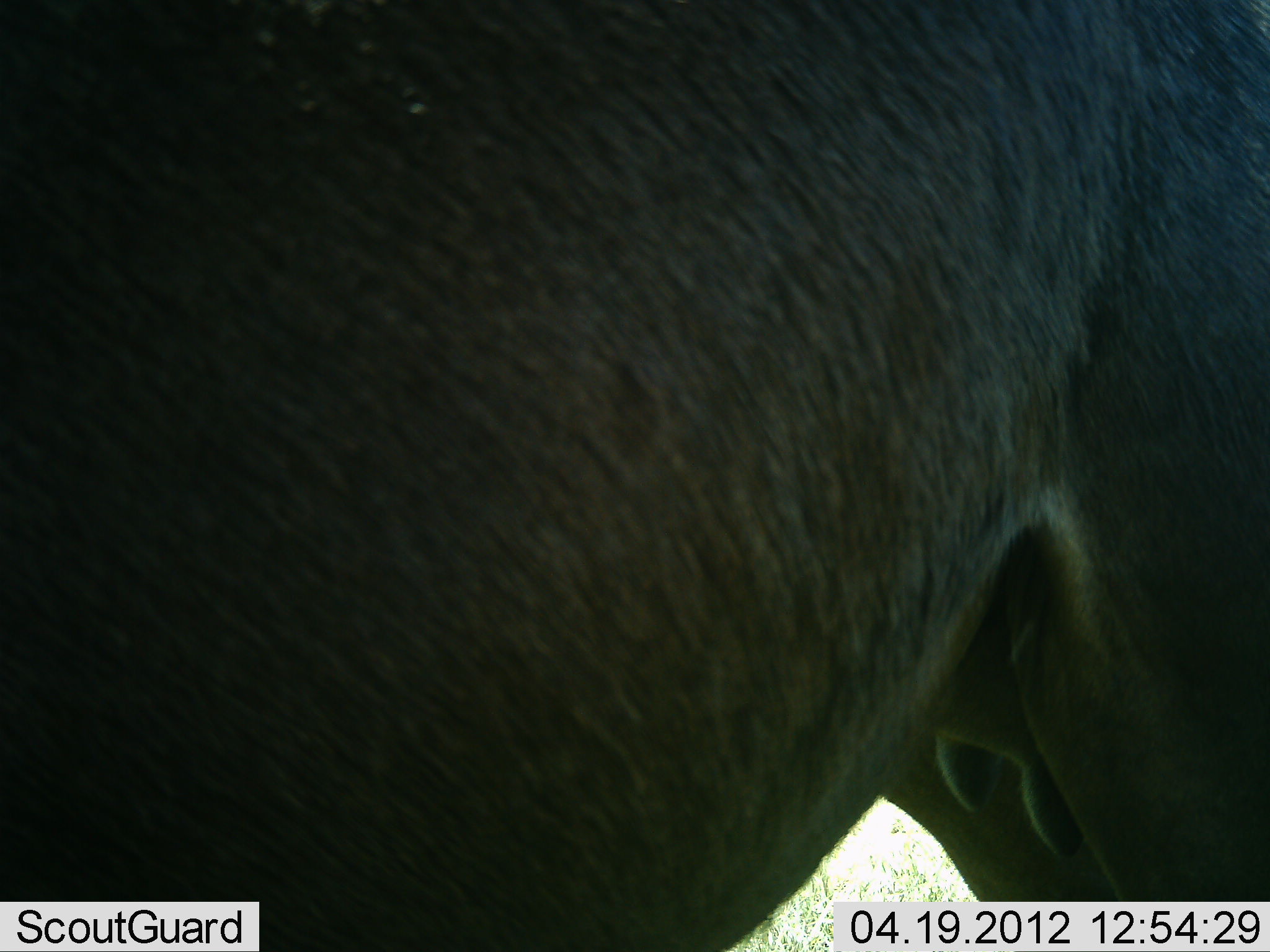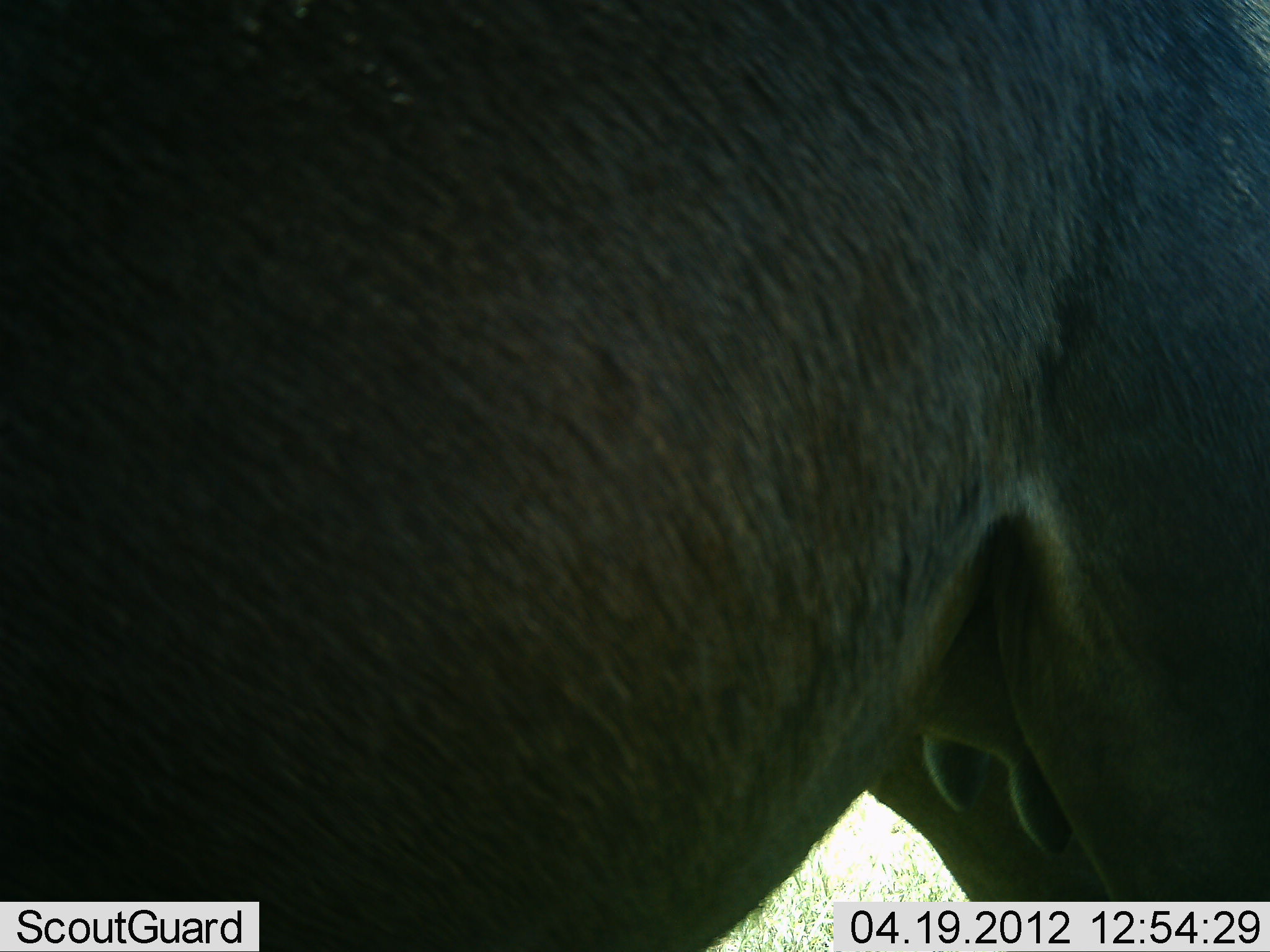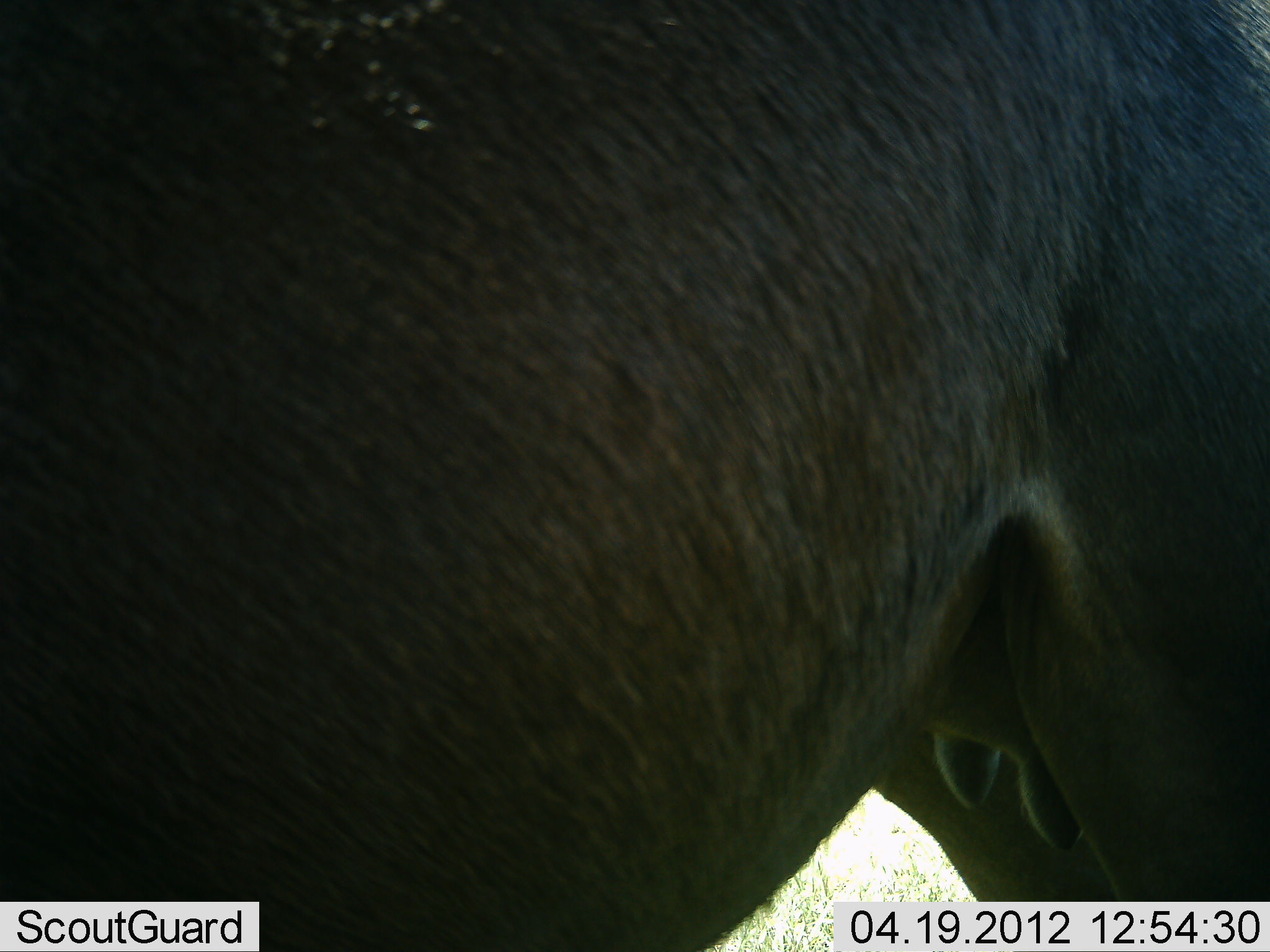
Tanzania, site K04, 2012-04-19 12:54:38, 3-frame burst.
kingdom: Animalia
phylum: Chordata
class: Mammalia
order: Artiodactyla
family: Bovidae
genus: Connochaetes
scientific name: Connochaetes taurinus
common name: blue wildebeest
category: wildebeest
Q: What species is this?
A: Wildebeest (blue wildebeest) (Connochaetes taurinus).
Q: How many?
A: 1.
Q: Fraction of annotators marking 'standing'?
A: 100%.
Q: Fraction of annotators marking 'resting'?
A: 5%.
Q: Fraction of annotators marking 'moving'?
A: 0%.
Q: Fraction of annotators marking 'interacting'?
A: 0%.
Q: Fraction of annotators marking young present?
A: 0%.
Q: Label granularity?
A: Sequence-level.